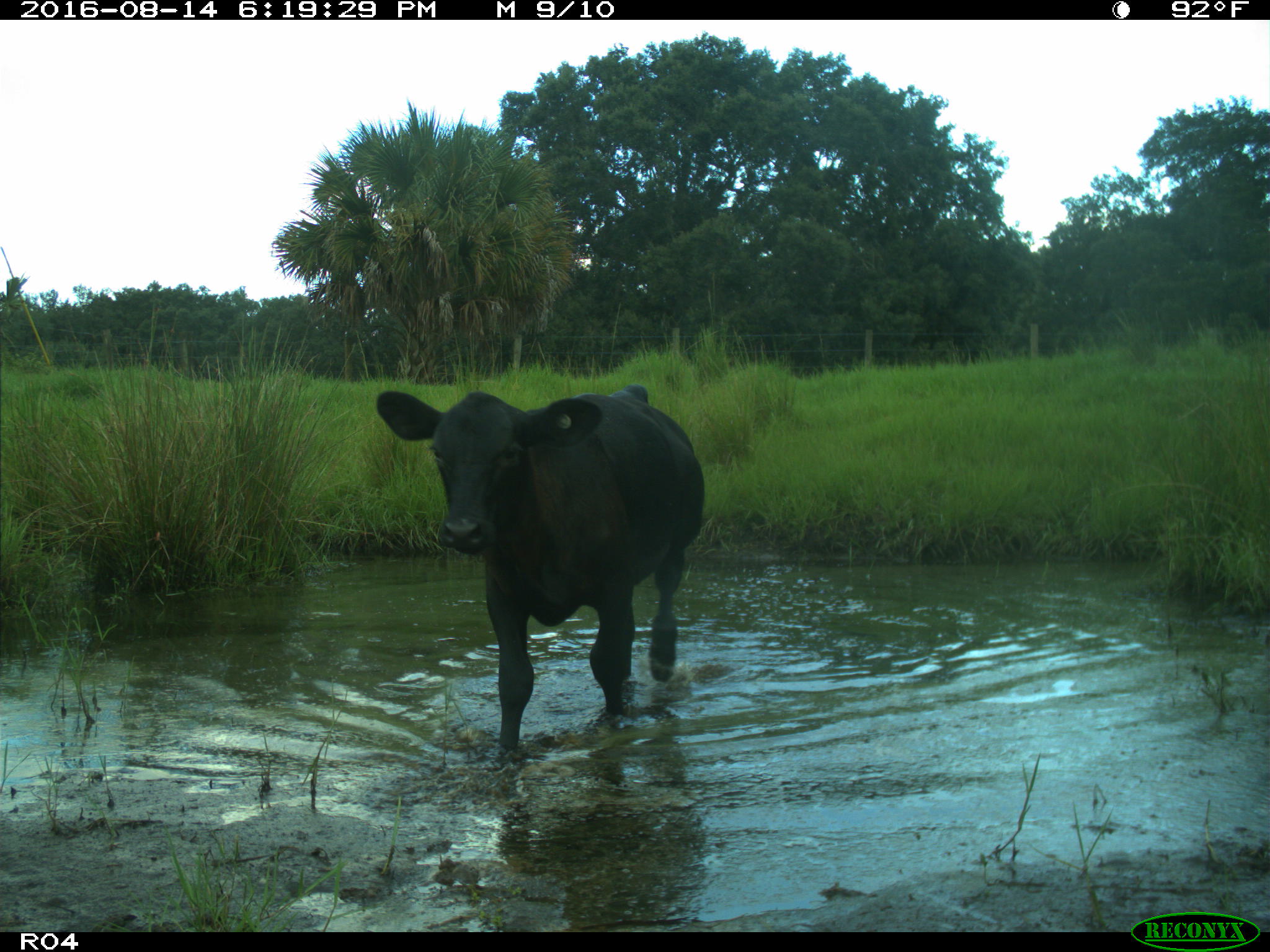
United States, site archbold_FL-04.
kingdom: Animalia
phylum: Chordata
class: Mammalia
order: Artiodactyla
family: Bovidae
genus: Bos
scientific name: Bos taurus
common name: domestic cow